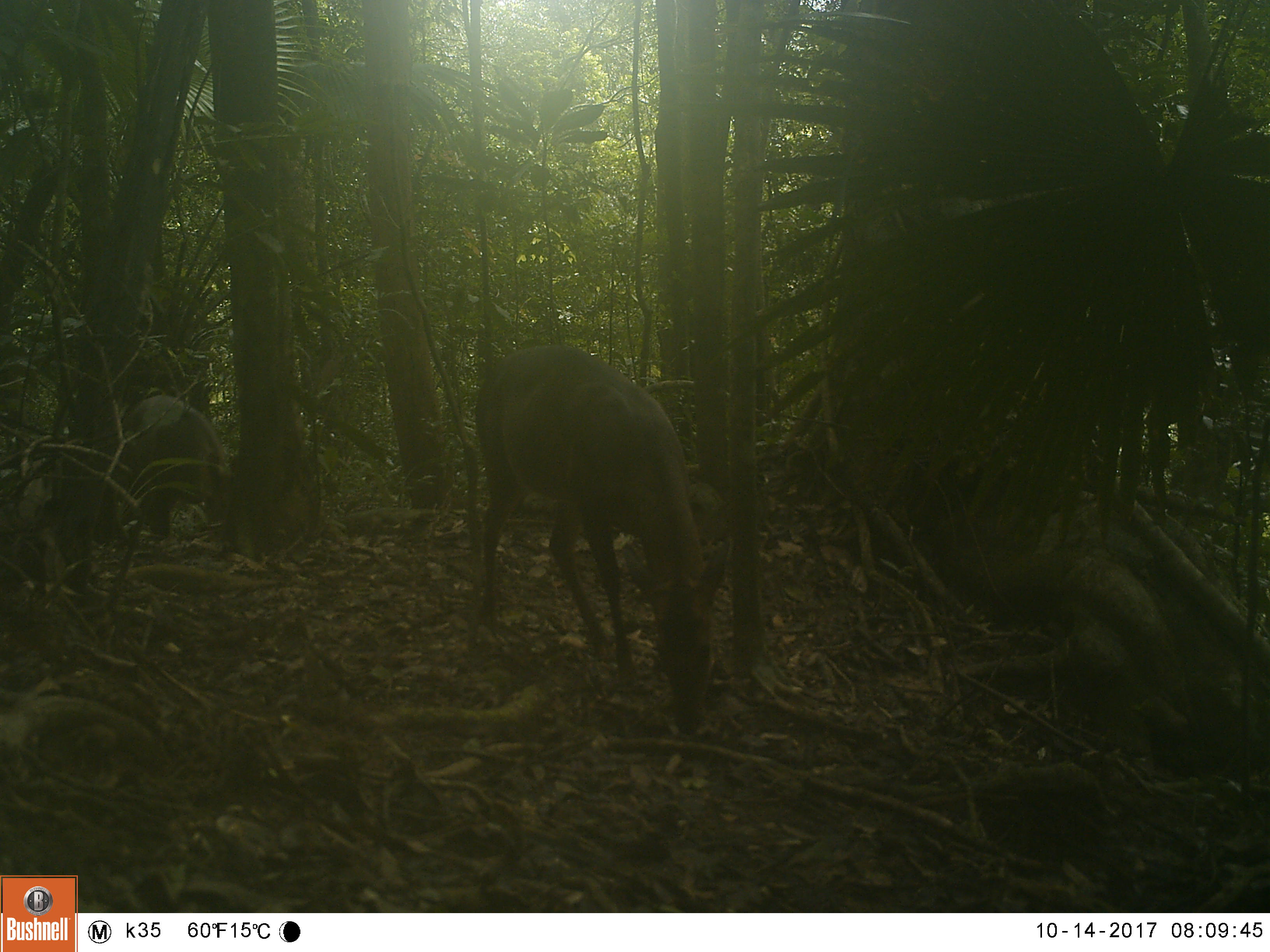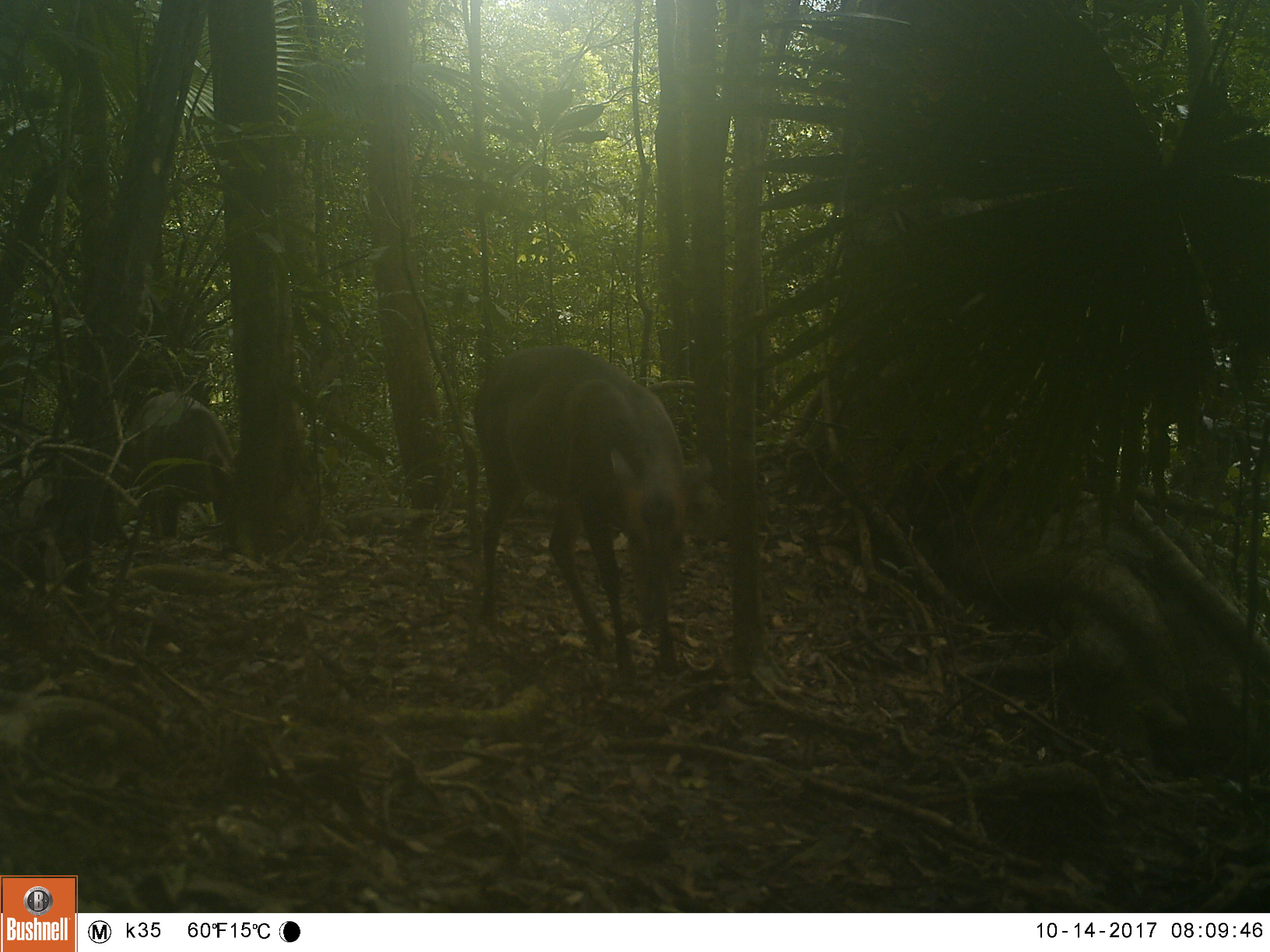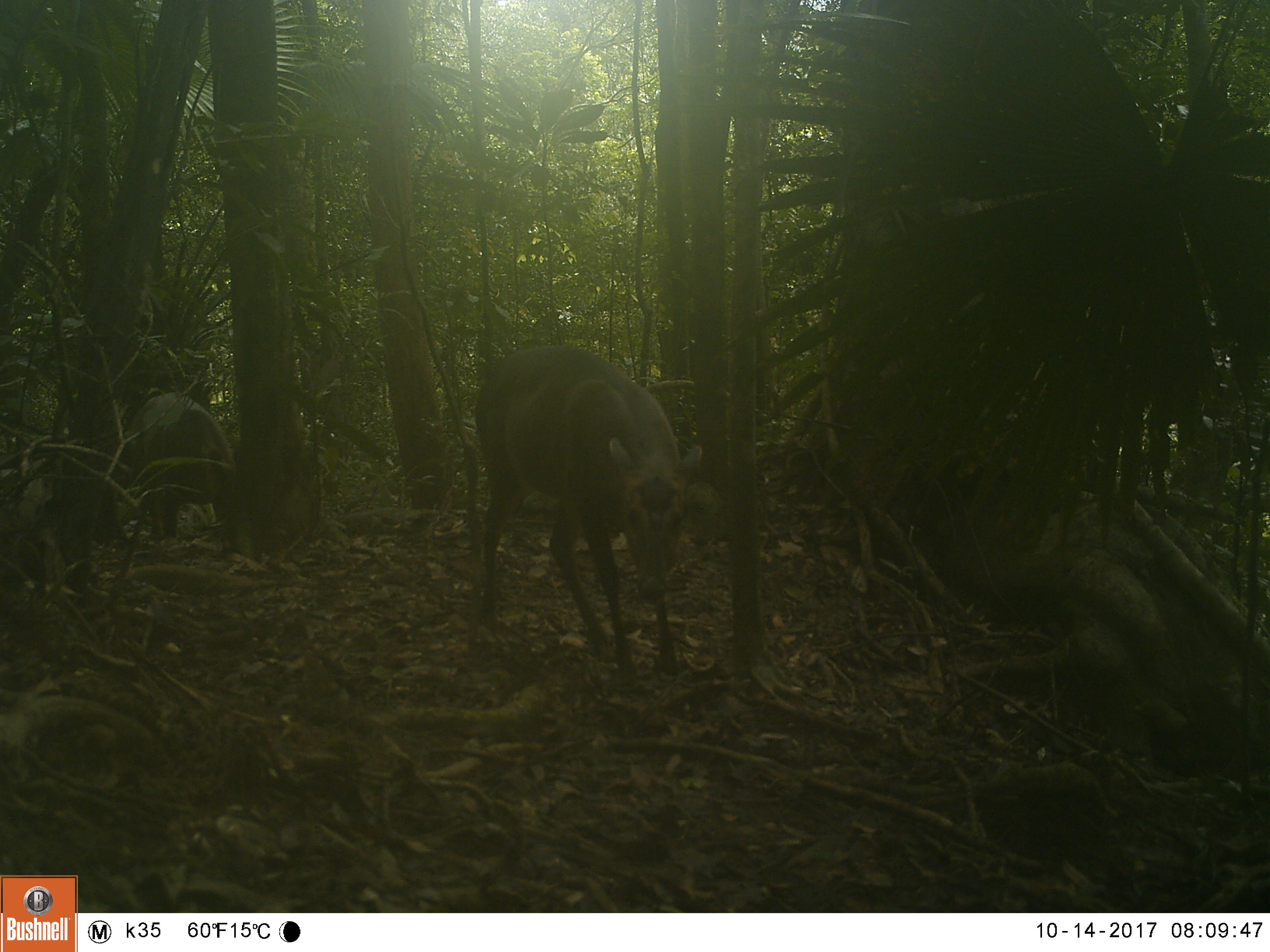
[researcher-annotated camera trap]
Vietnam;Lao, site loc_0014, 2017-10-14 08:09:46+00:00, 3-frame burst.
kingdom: Animalia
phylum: Chordata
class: Mammalia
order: Artiodactyla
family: Cervidae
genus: Muntiacus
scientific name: Muntiacus vuquangensis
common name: large-antlered muntjac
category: large antlered muntjac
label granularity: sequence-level